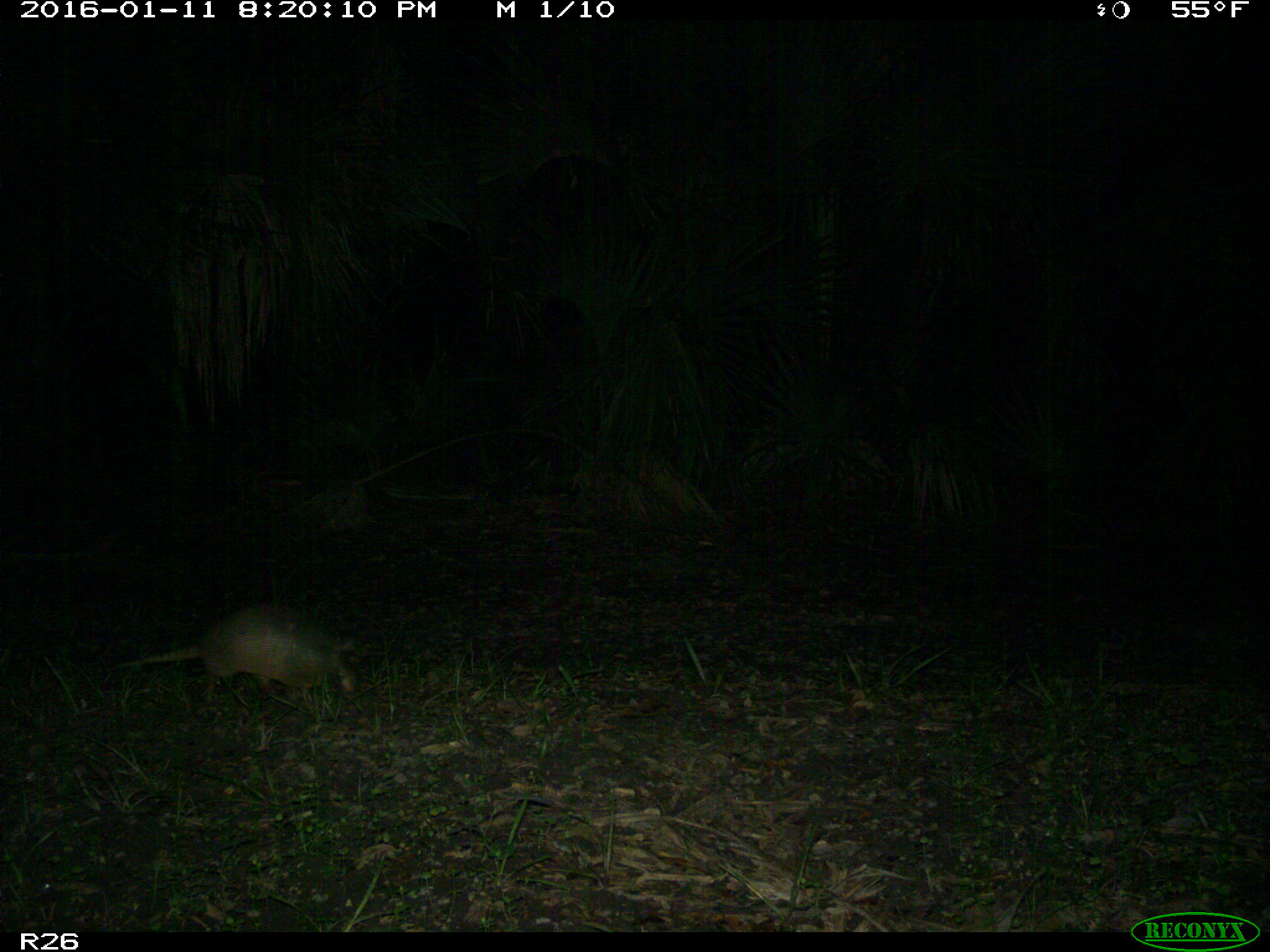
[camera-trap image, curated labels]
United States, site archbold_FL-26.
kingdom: Animalia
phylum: Chordata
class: Mammalia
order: Cingulata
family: Dasypodidae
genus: Dasypus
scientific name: Dasypus novemcinctus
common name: nine-banded armadillo